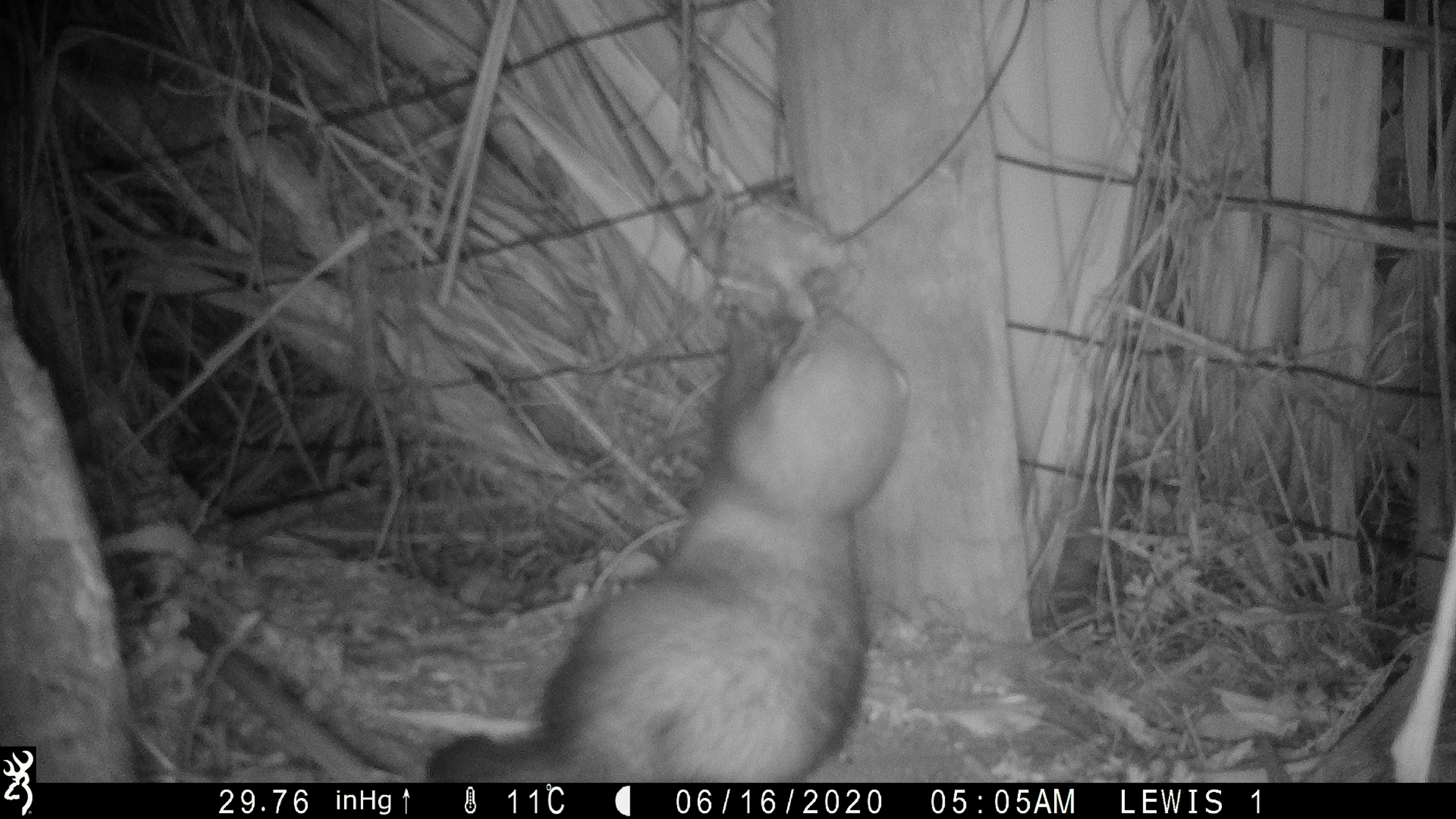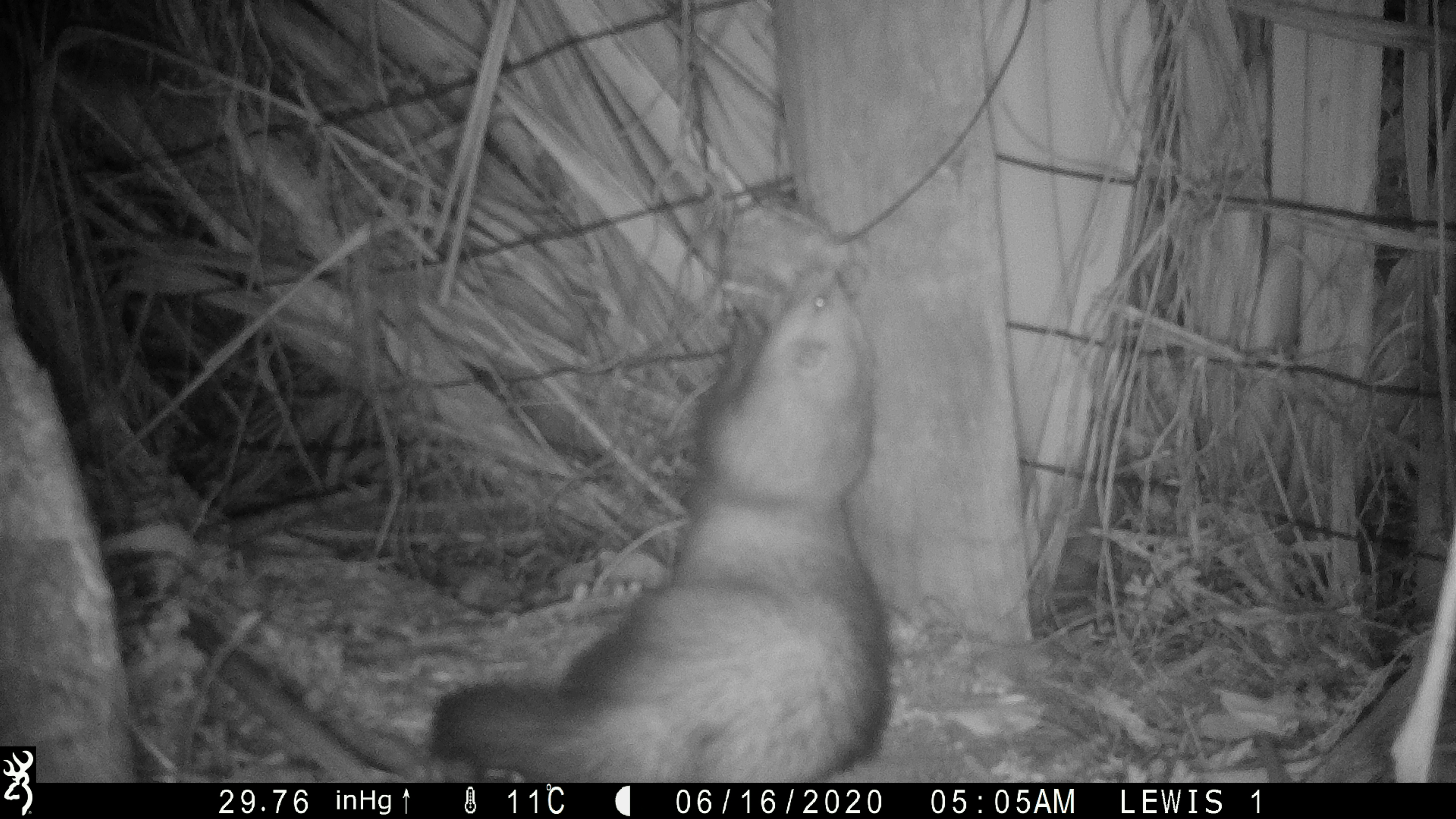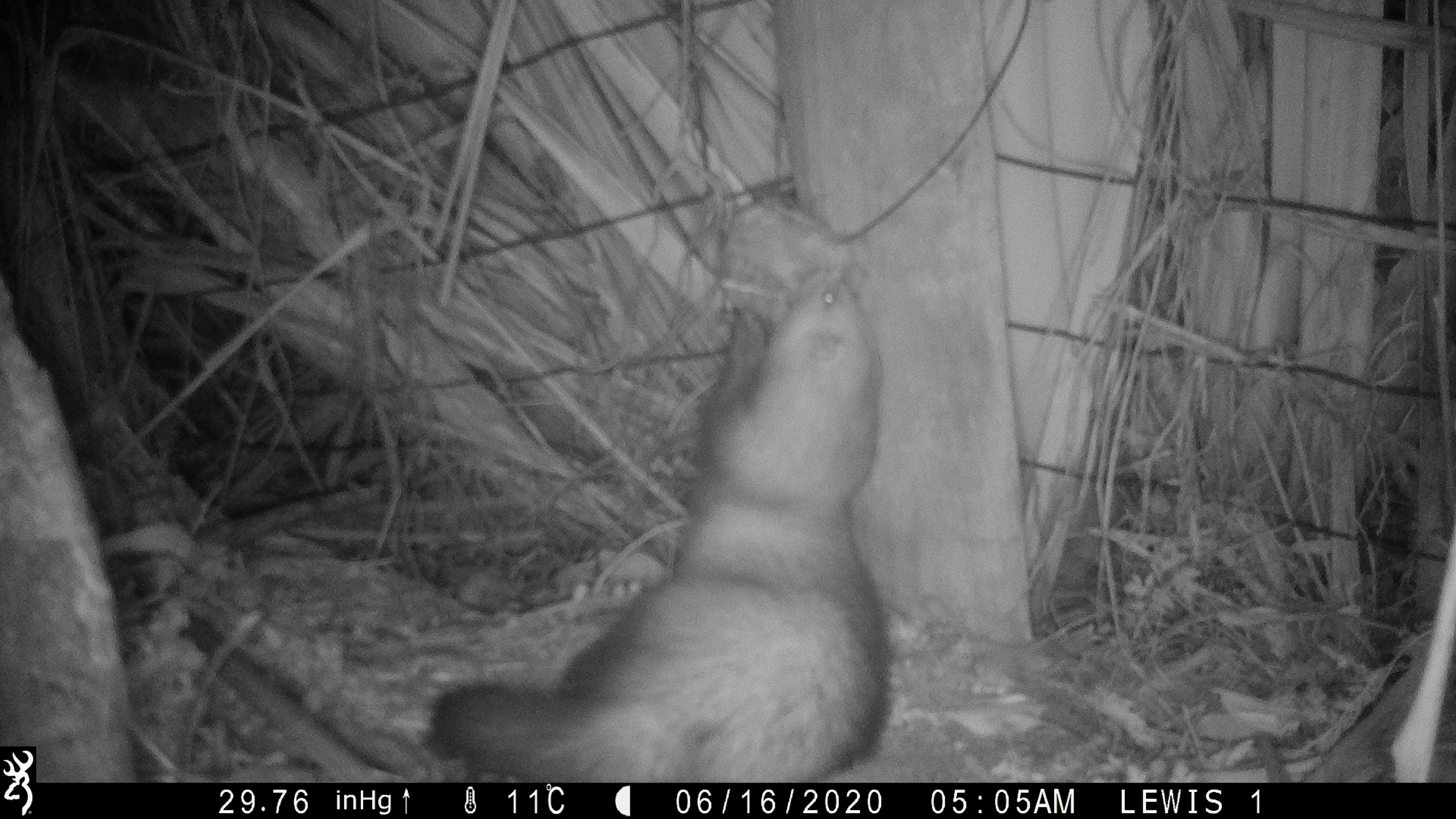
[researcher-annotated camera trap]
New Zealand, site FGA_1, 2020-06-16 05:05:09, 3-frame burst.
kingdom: Animalia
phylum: Chordata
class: Mammalia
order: Carnivora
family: Mustelidae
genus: Mustela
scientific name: Mustela furo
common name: ferret